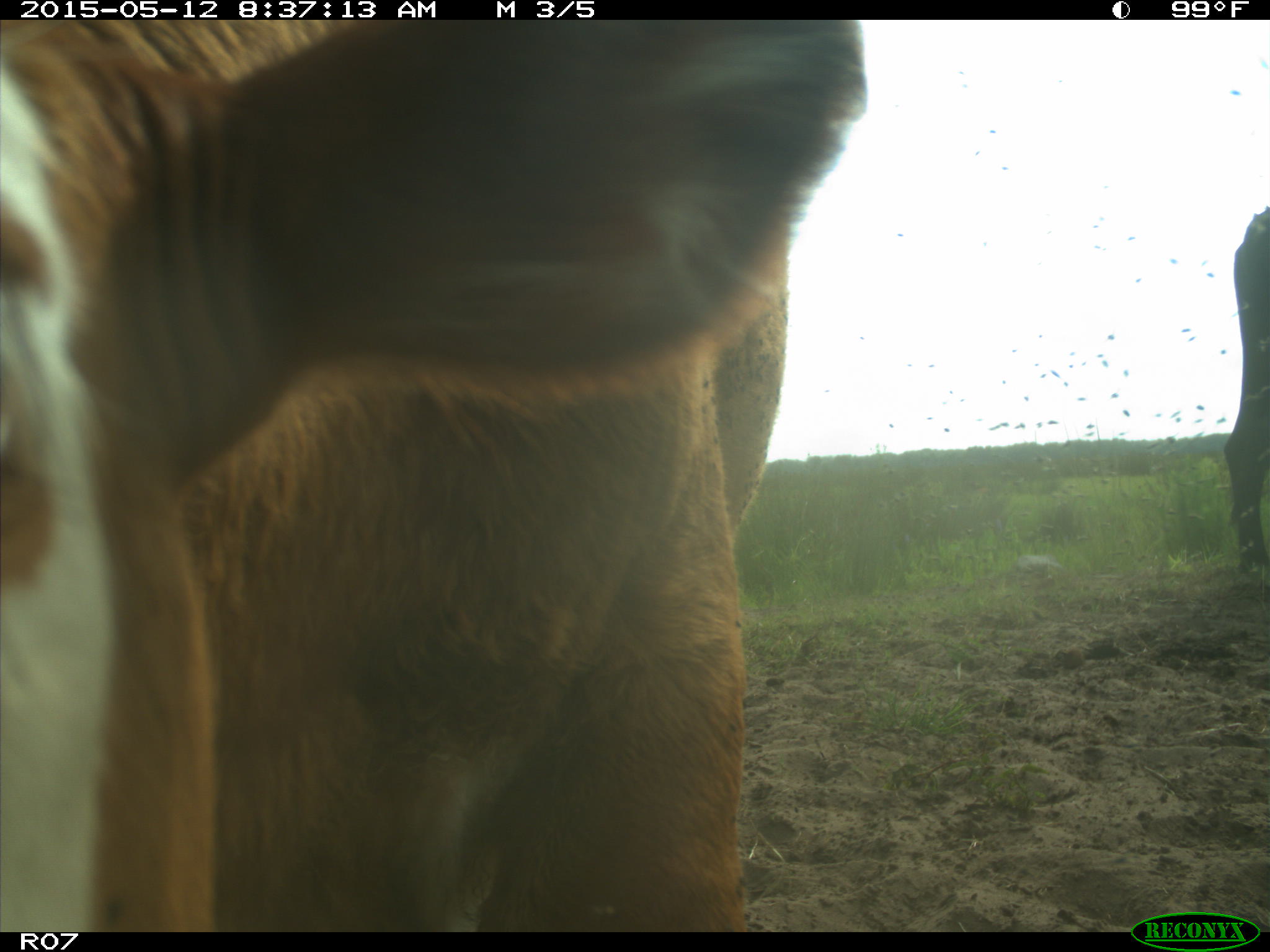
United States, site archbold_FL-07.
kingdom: Animalia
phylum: Chordata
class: Mammalia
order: Artiodactyla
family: Bovidae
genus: Bos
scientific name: Bos taurus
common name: domestic cow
Bos taurus (domestic cow).